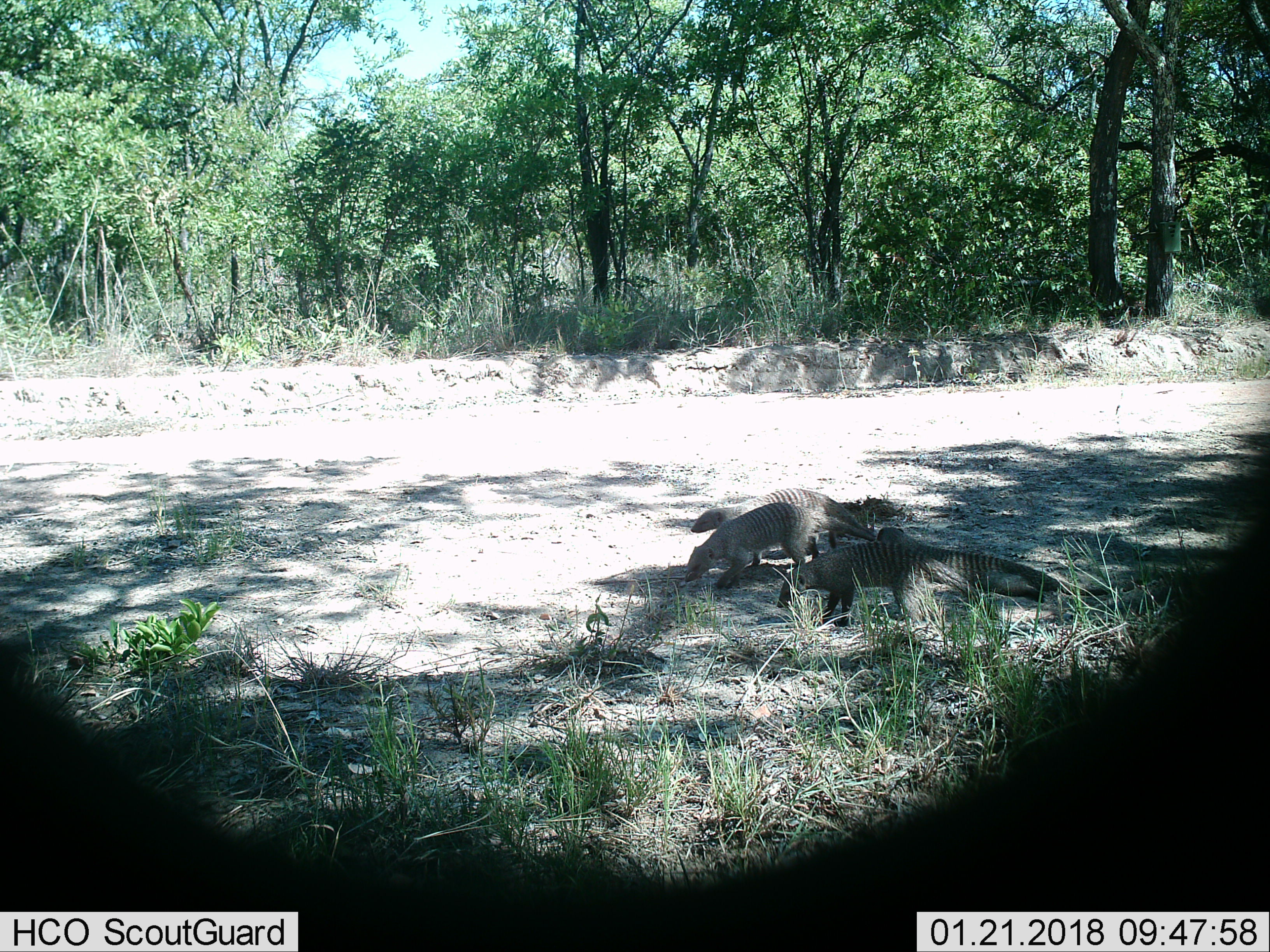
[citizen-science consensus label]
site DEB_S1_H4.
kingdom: Animalia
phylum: Chordata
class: Mammalia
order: Carnivora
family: Herpestidae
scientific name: Herpestidae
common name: mongoose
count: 4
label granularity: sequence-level